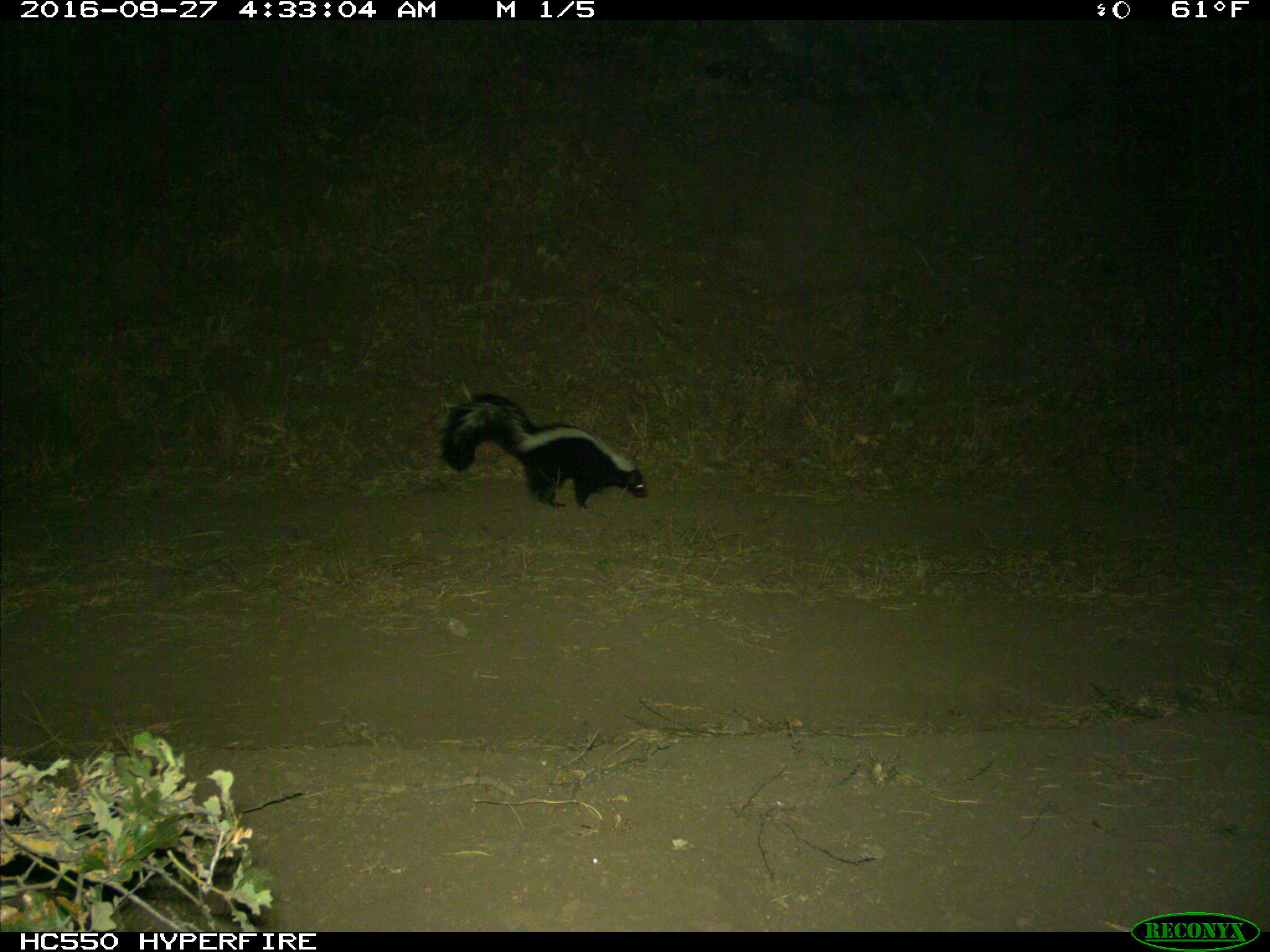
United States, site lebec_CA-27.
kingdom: Animalia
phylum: Chordata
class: Mammalia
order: Carnivora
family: Mephitidae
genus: Mephitis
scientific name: Mephitis mephitis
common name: striped skunk